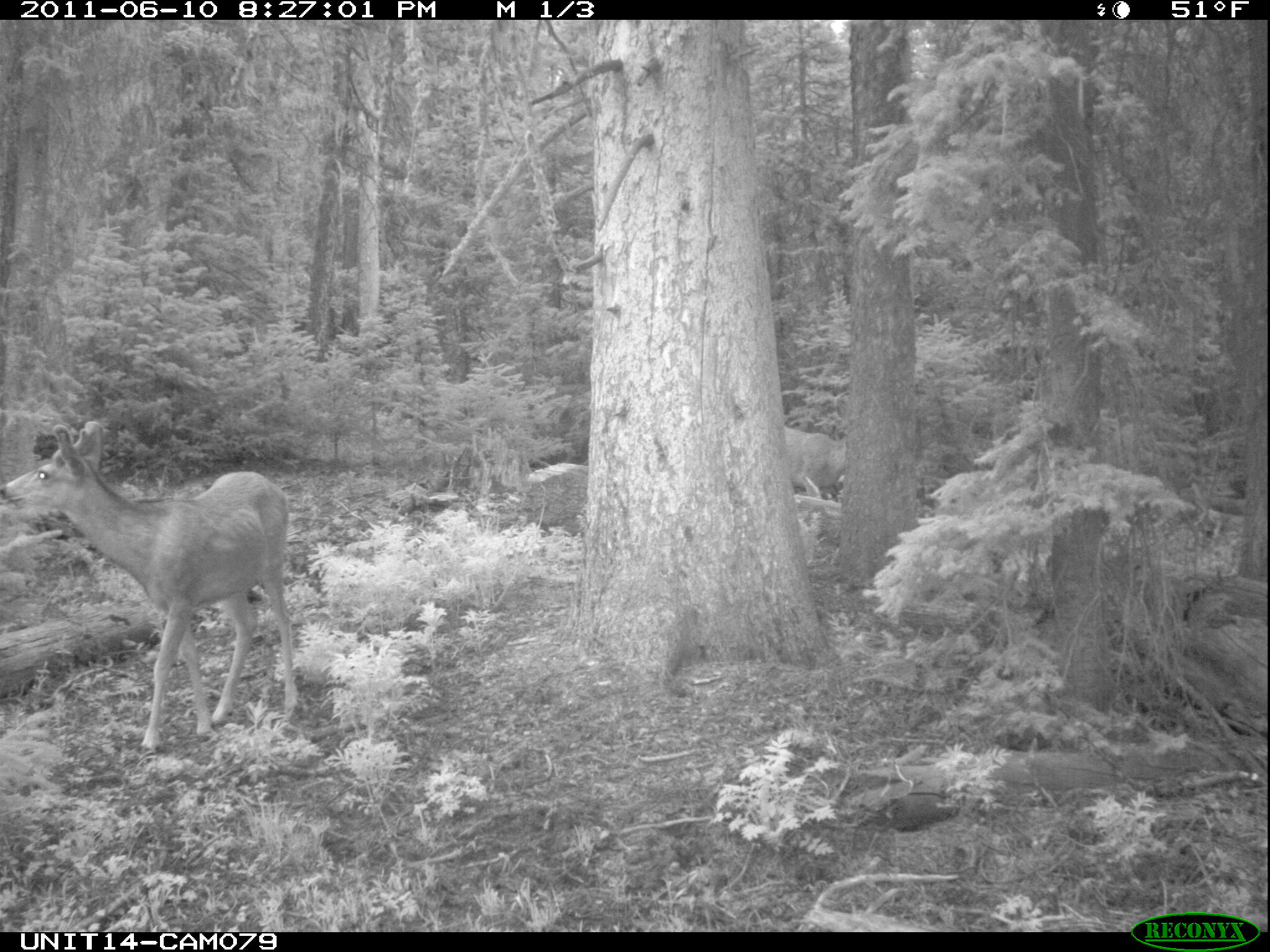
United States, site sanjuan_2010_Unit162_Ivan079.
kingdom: Animalia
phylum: Chordata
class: Mammalia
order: Artiodactyla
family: Cervidae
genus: Odocoileus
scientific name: Odocoileus hemionus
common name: mule deer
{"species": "Odocoileus hemionus (mule deer)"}